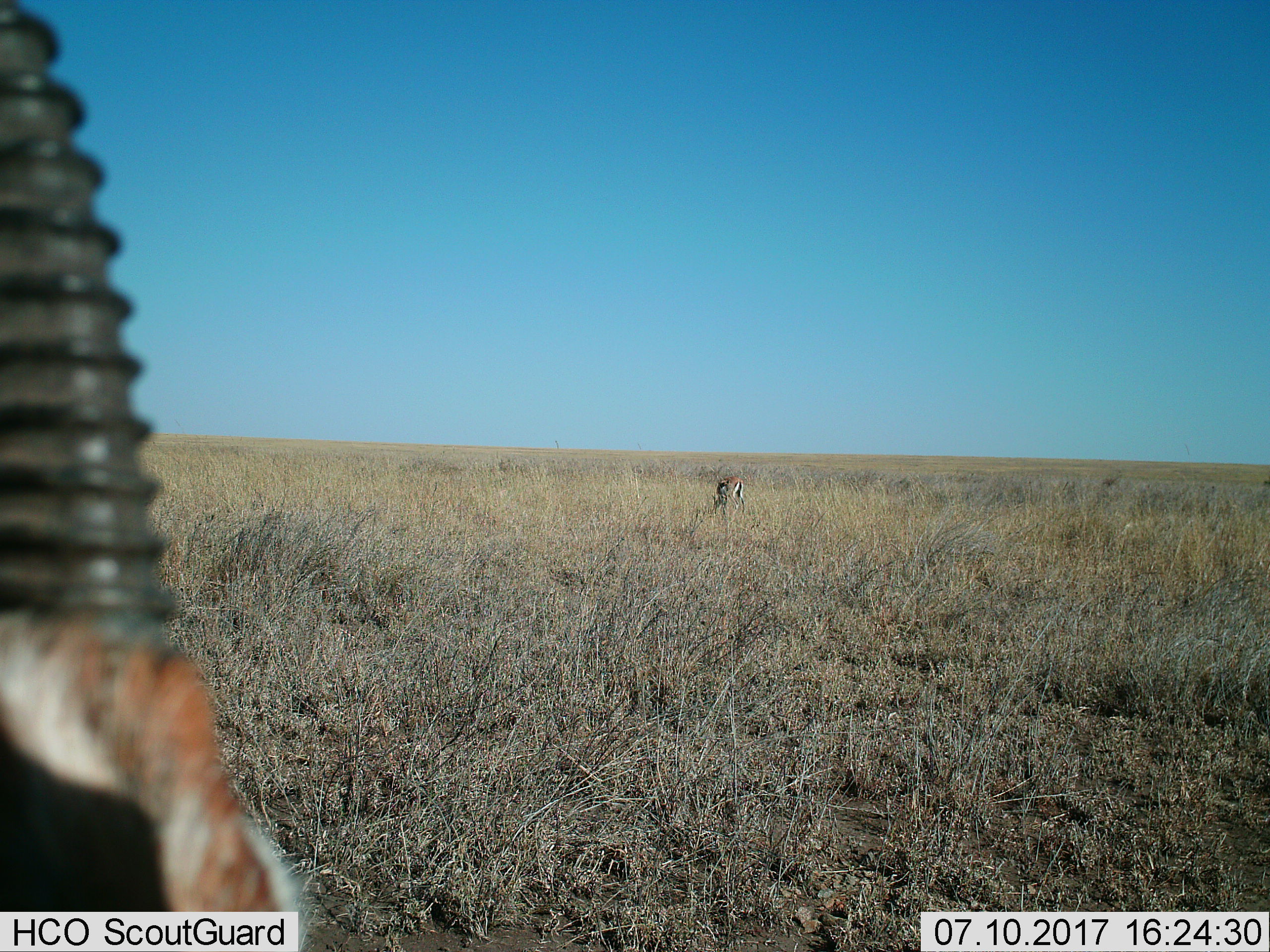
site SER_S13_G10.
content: unidentified animal